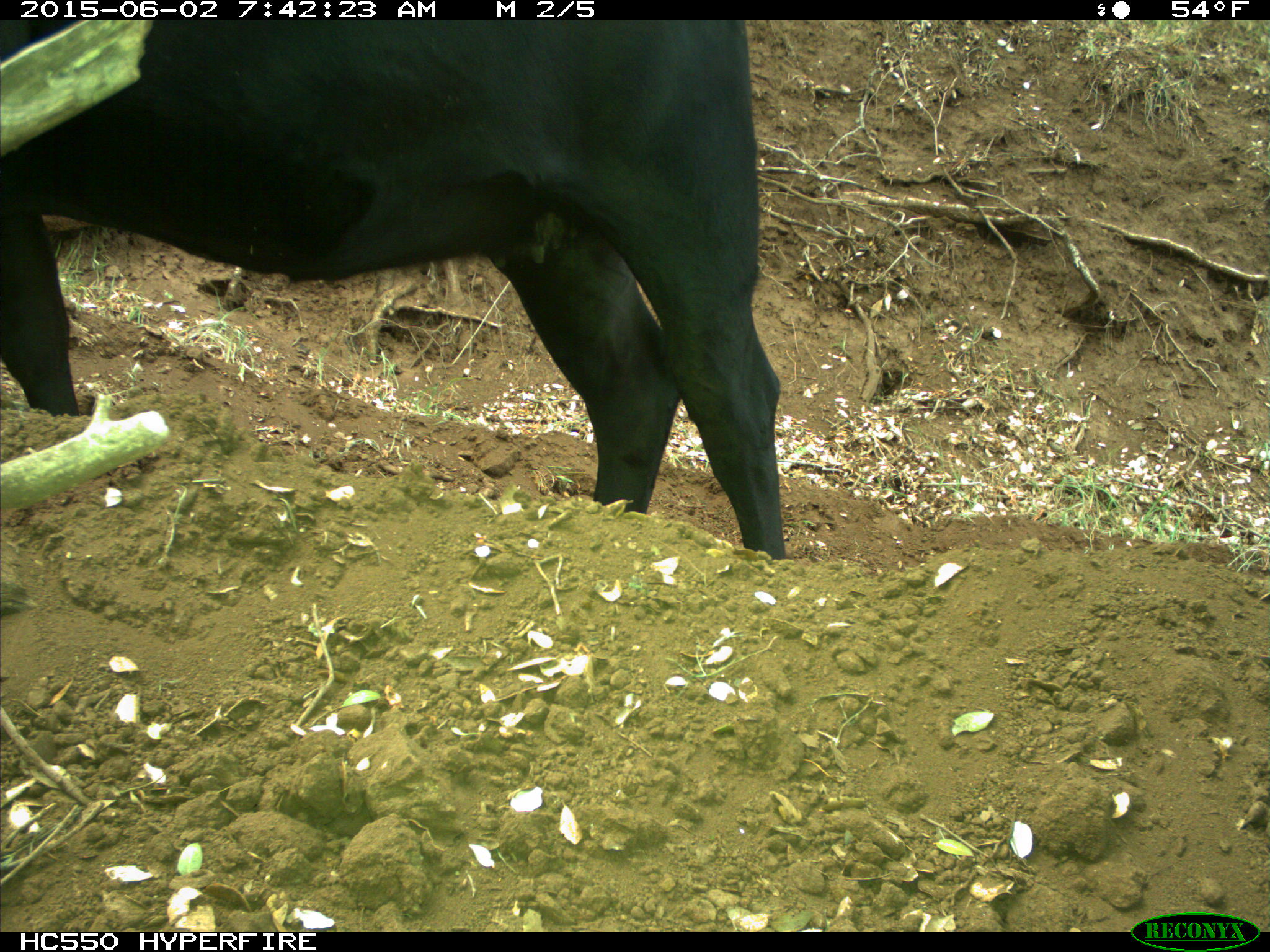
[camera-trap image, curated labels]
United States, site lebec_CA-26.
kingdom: Animalia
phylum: Chordata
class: Mammalia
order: Artiodactyla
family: Bovidae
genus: Bos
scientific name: Bos taurus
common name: domestic cow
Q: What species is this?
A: Bos taurus (domestic cow).